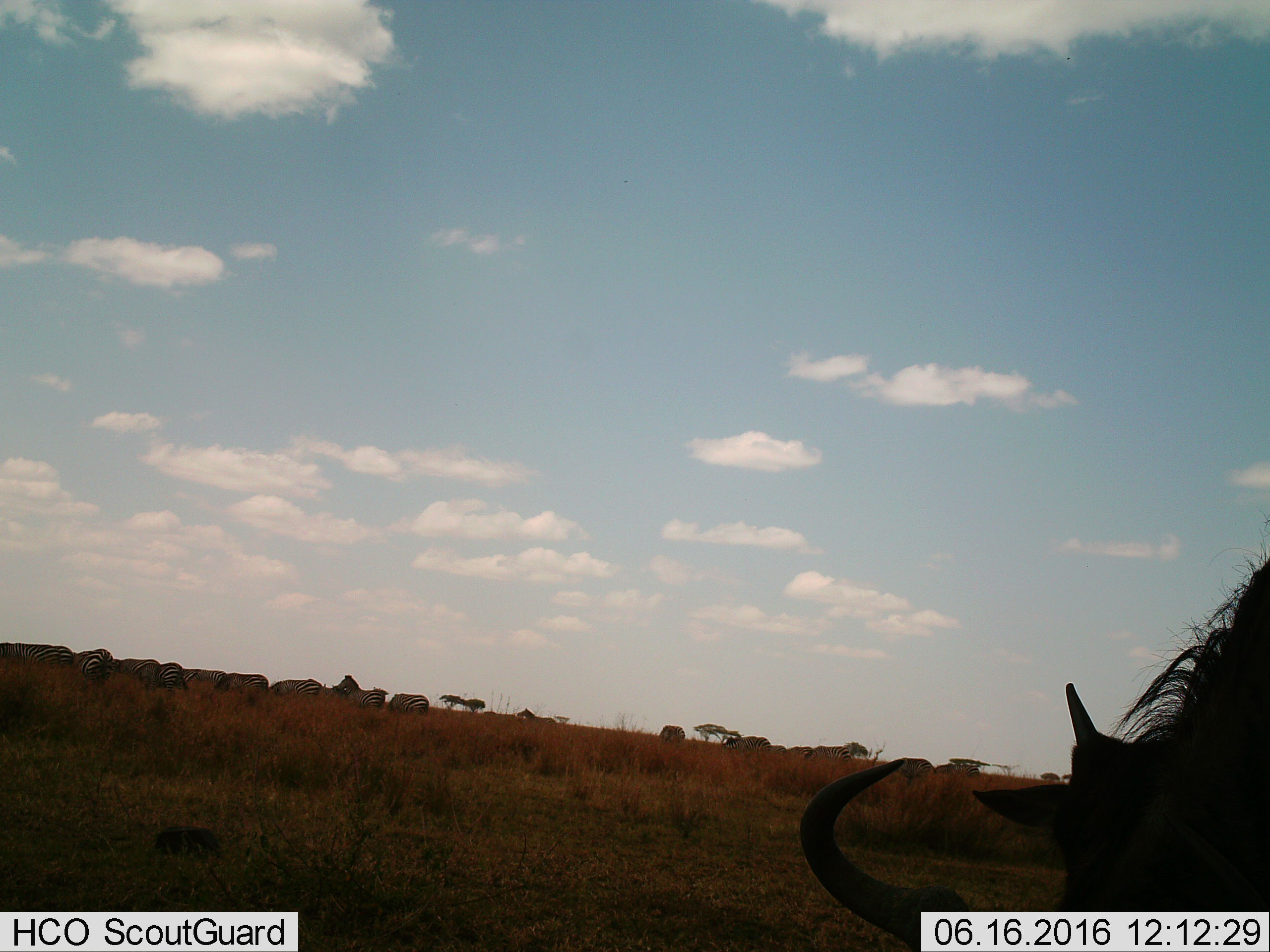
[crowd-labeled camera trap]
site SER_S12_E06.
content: unidentified animal